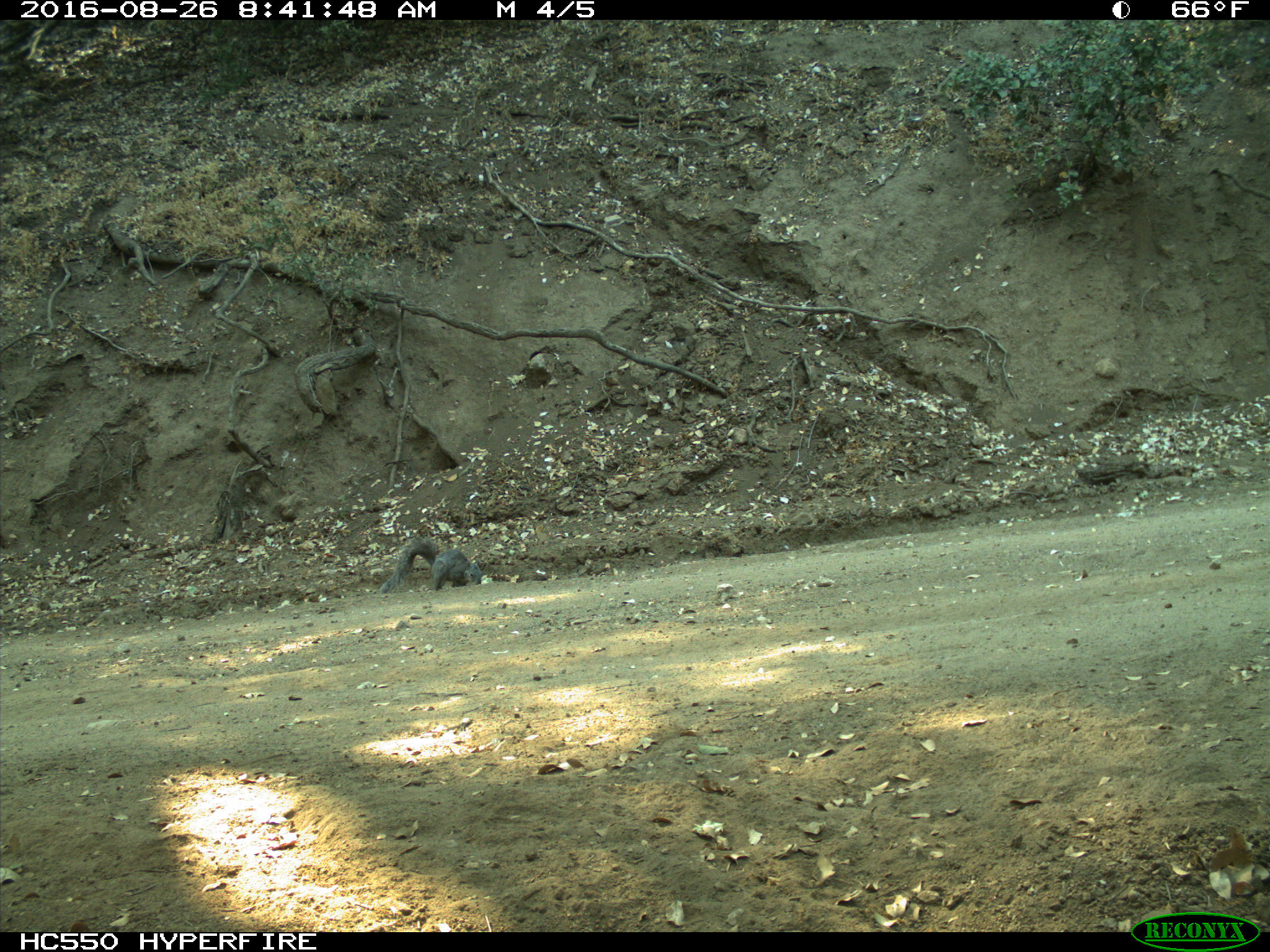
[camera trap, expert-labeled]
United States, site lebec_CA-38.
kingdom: Animalia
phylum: Chordata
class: Mammalia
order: Rodentia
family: Sciuridae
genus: Sciurus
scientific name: Sciurus carolinensis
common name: eastern gray squirrel